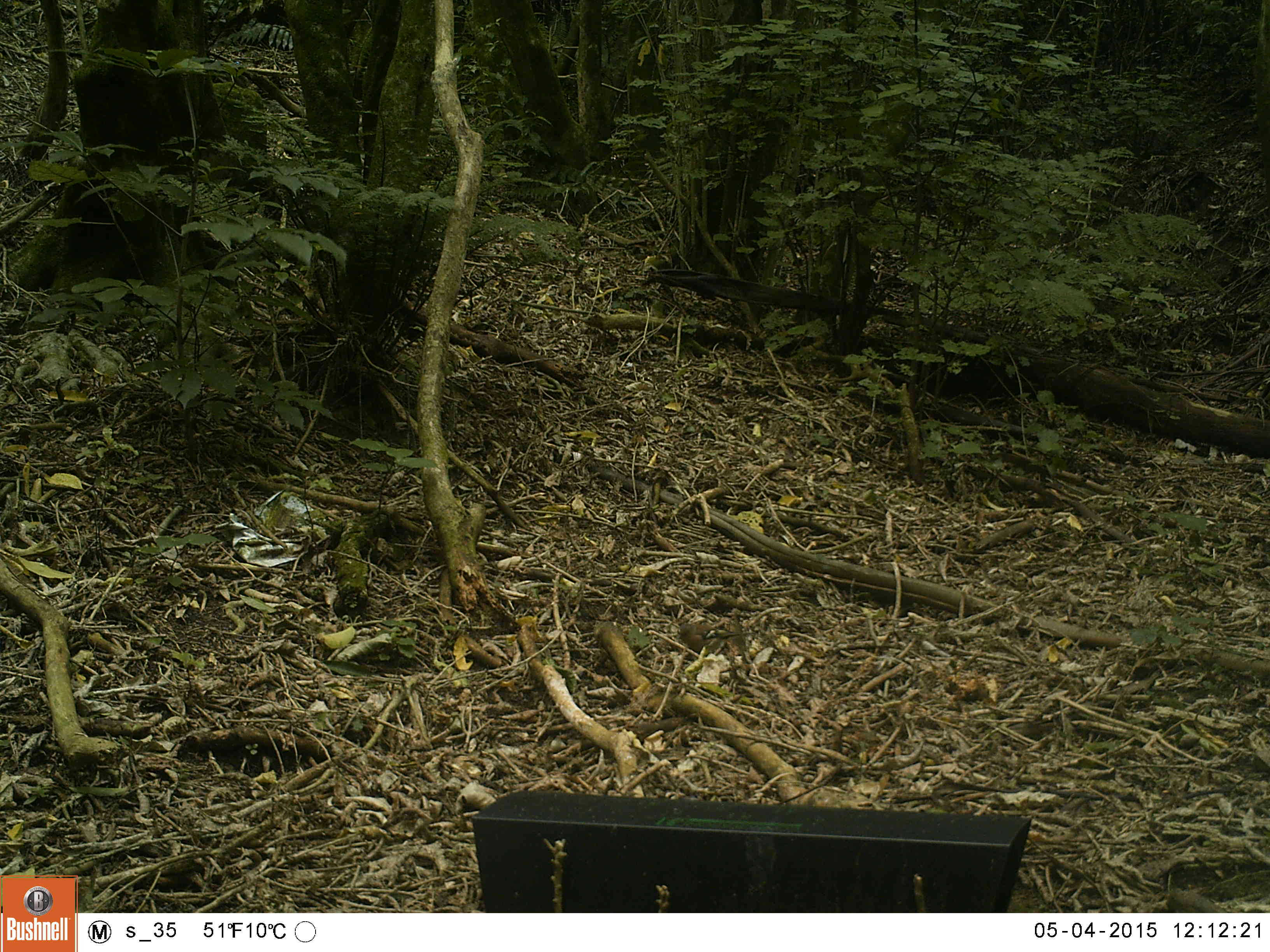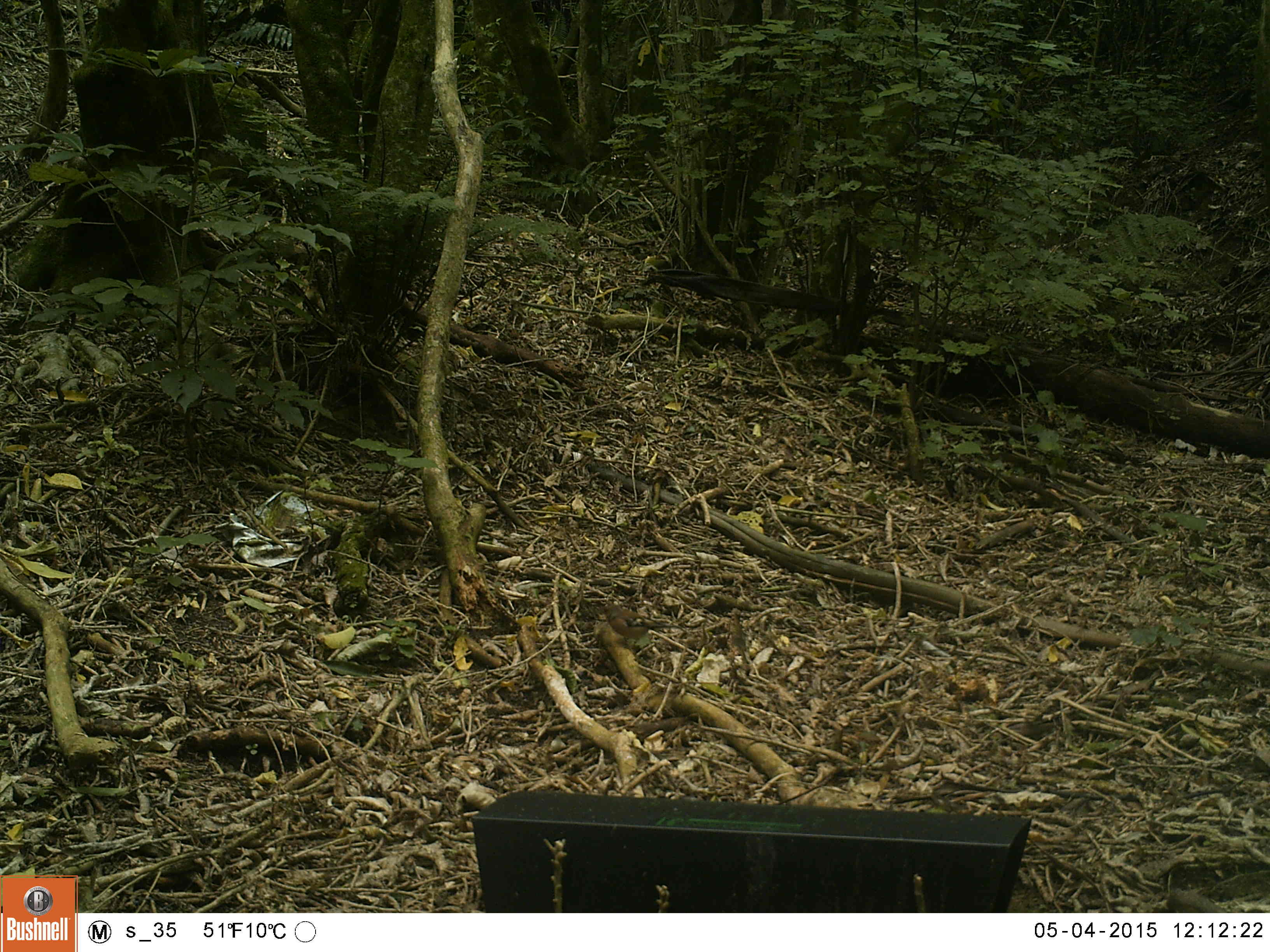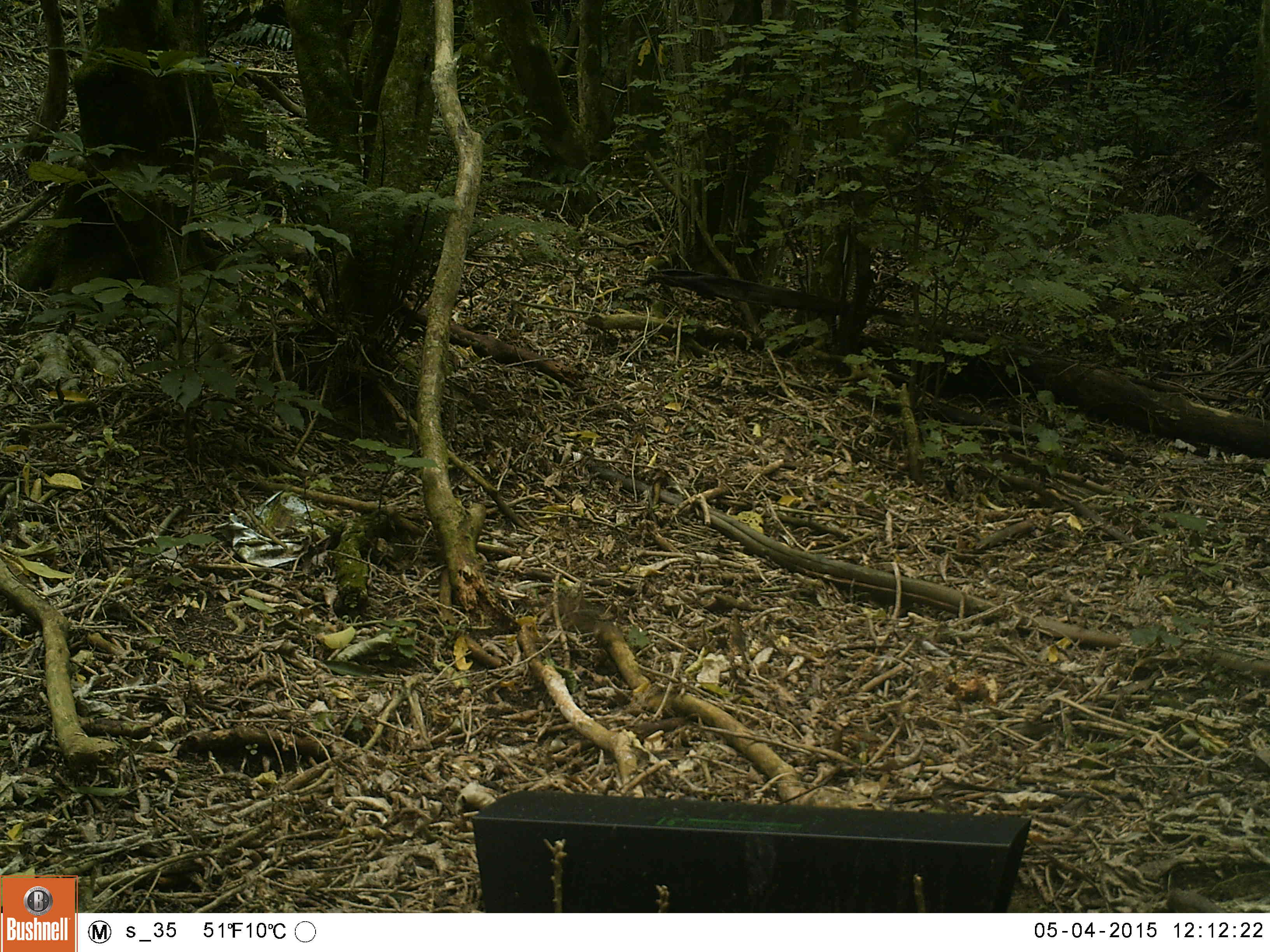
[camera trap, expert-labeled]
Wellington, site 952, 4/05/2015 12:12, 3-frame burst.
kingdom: Animalia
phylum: Chordata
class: Aves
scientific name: Aves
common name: bird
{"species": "bird (Aves)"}